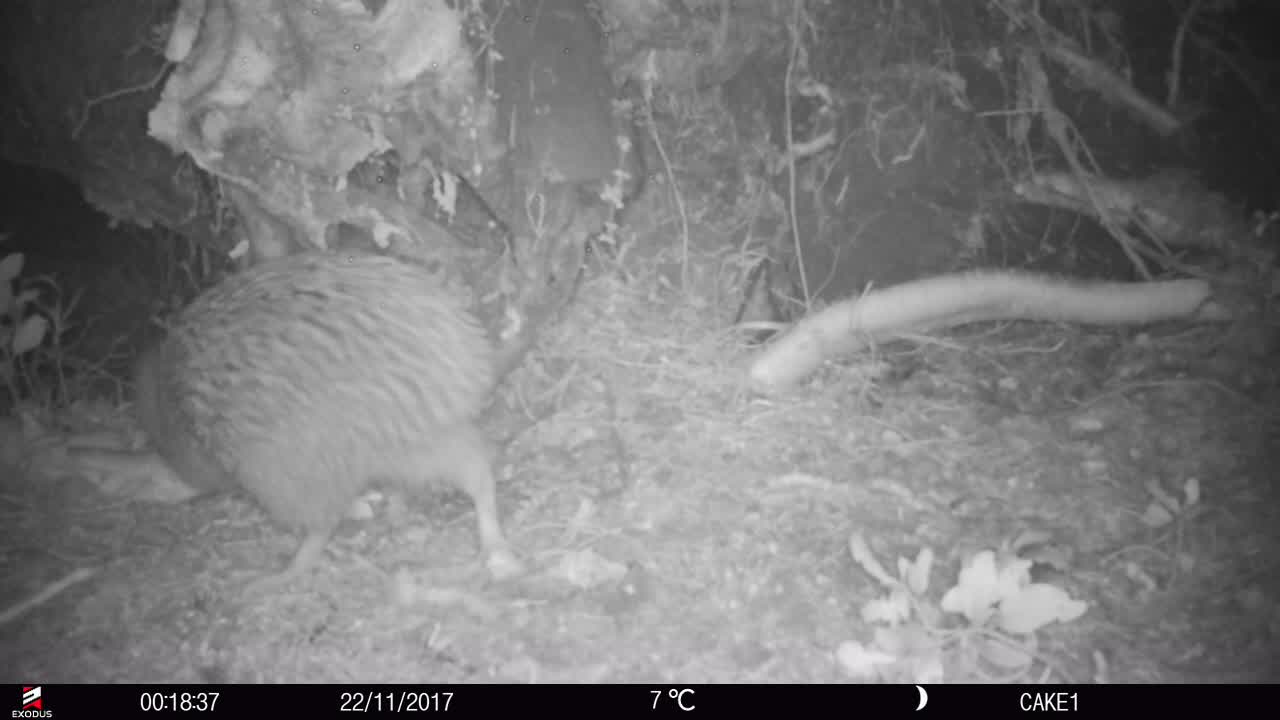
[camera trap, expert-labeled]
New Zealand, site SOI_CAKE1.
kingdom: Animalia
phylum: Chordata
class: Aves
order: Apterygiformes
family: Apterygidae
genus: Apteryx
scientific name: Apteryx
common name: kiwi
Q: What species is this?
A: Kiwi (Apteryx).